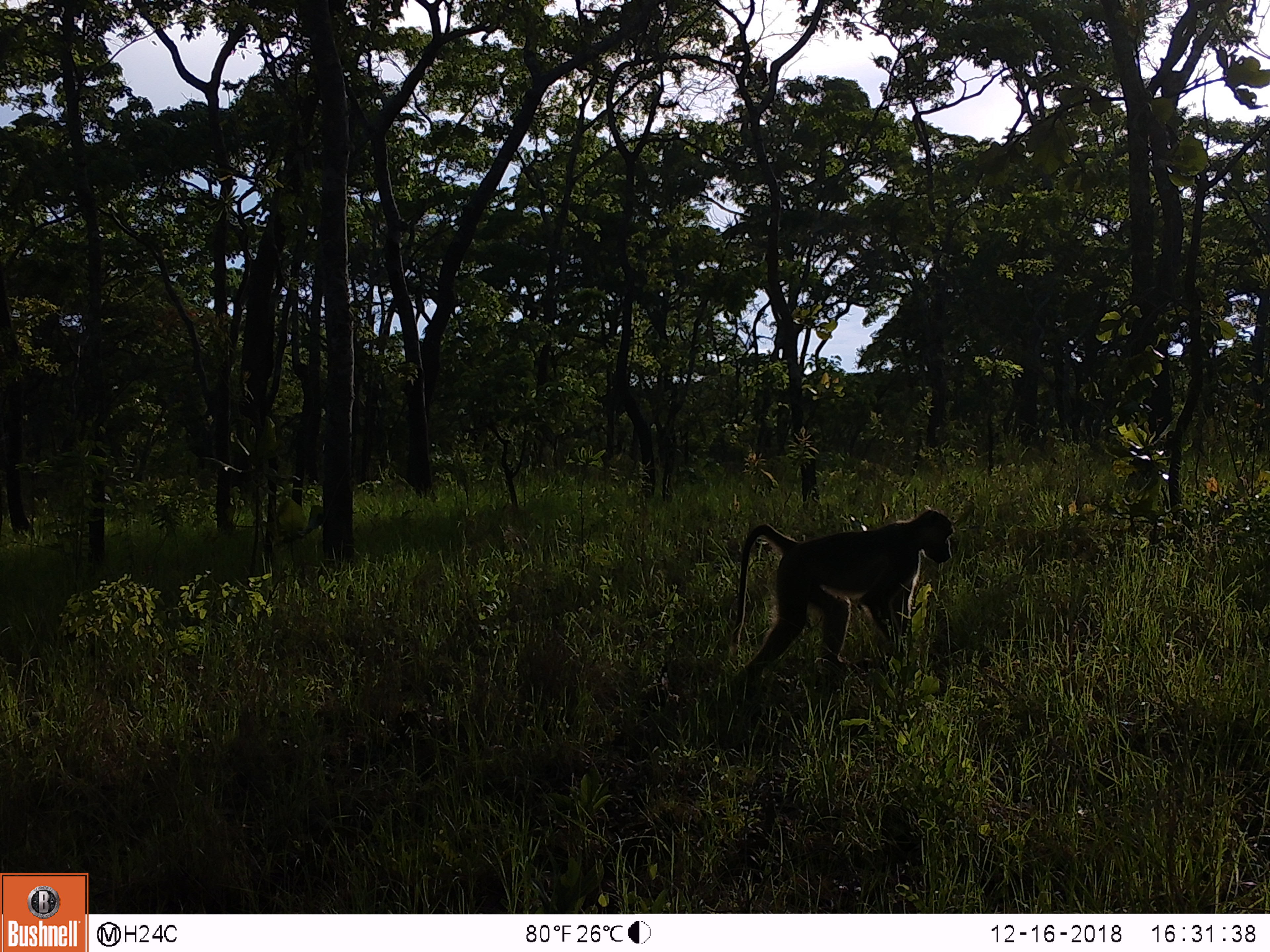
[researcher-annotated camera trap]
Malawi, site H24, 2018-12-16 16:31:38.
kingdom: Animalia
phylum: Chordata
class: Mammalia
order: Primates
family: Cercopithecidae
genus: Papio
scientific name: Papio cynocephalus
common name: yellow baboon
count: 1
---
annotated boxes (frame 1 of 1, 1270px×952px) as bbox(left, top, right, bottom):
yellow baboon: bbox(715, 503, 959, 698)